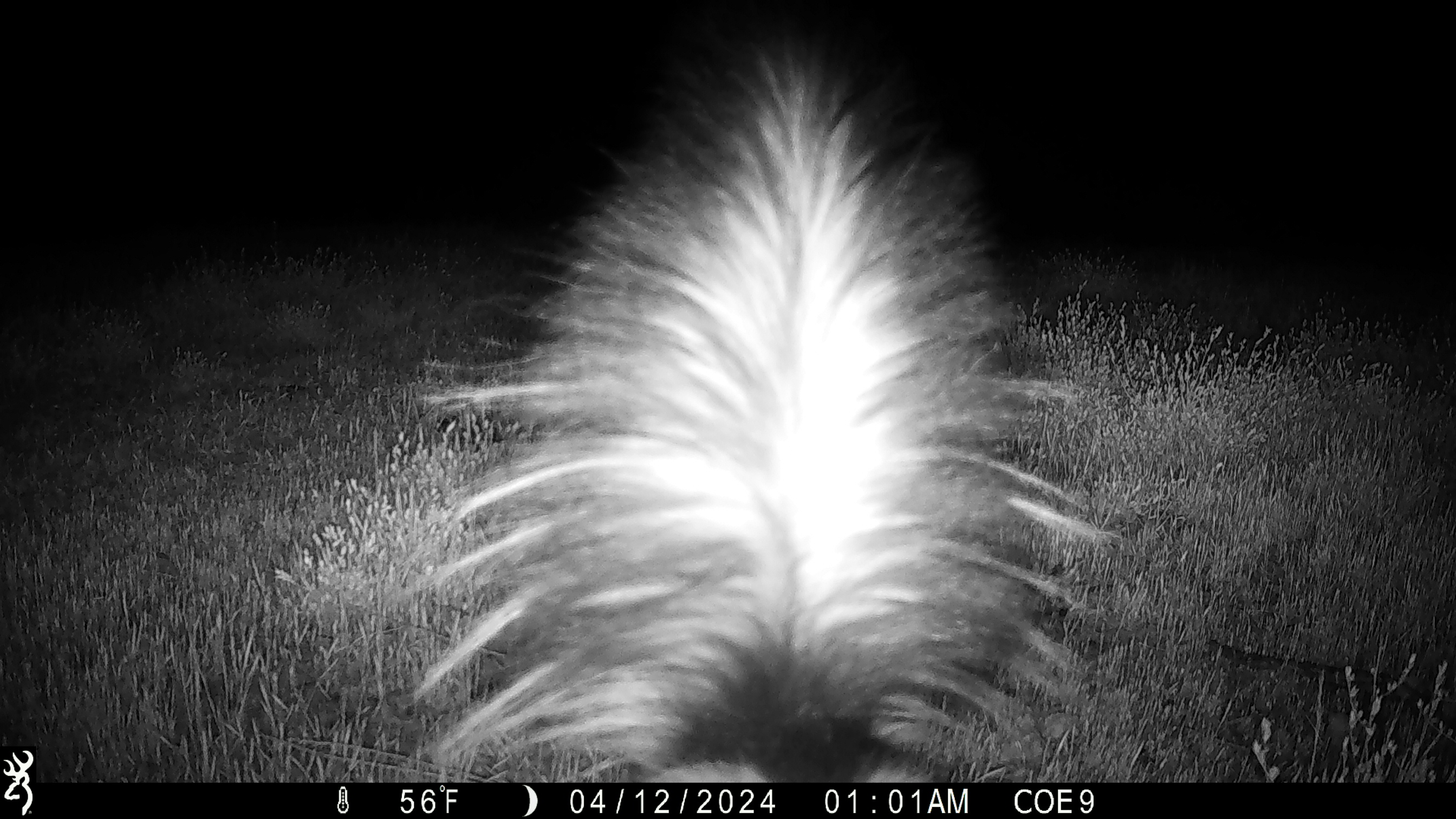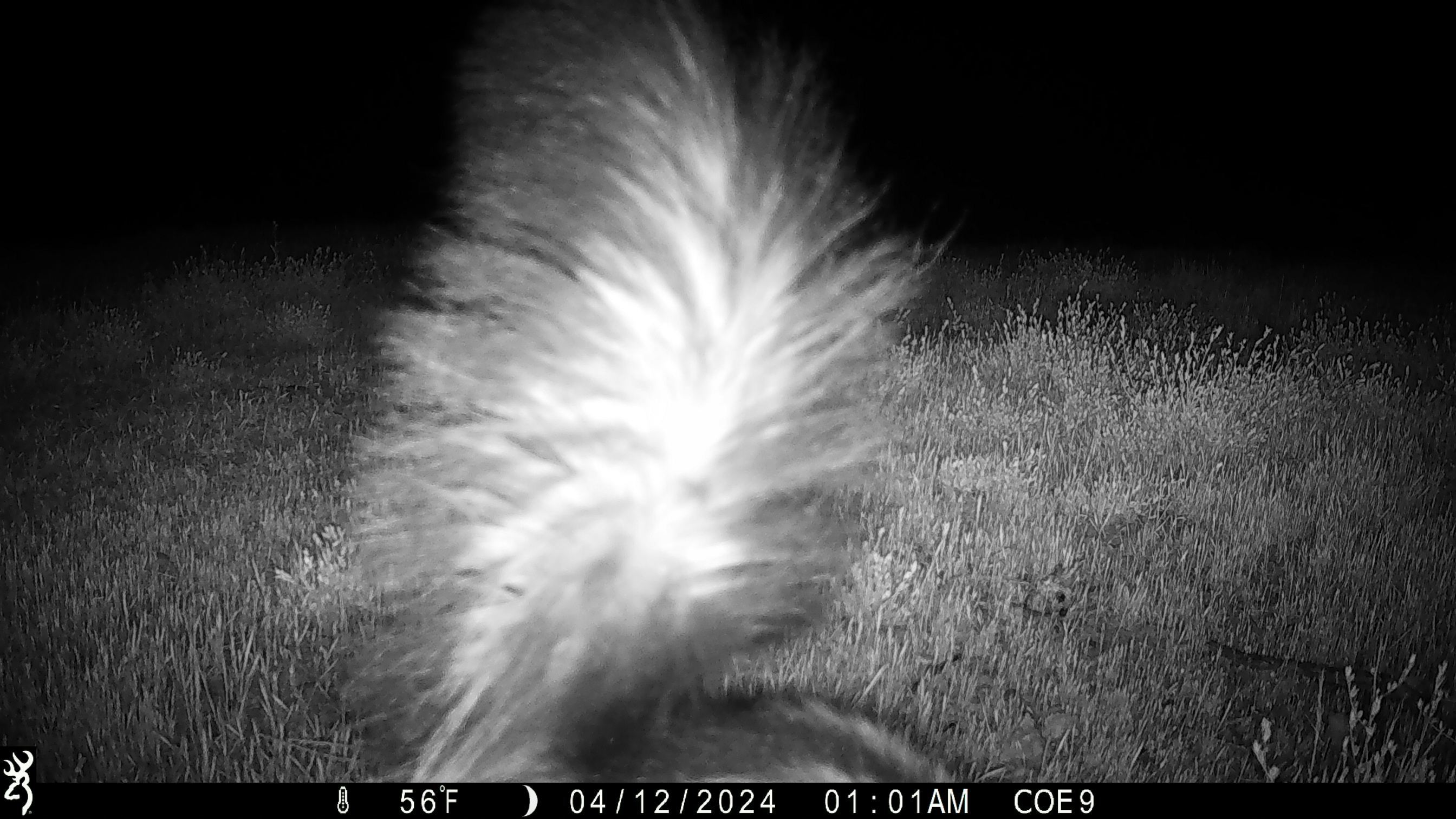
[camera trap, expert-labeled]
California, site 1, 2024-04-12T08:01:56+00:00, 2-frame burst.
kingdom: Animalia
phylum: Chordata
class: Mammalia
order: Carnivora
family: Mephitidae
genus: Mephitis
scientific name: Mephitis mephitis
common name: striped skunk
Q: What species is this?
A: Striped skunk (Mephitis mephitis).